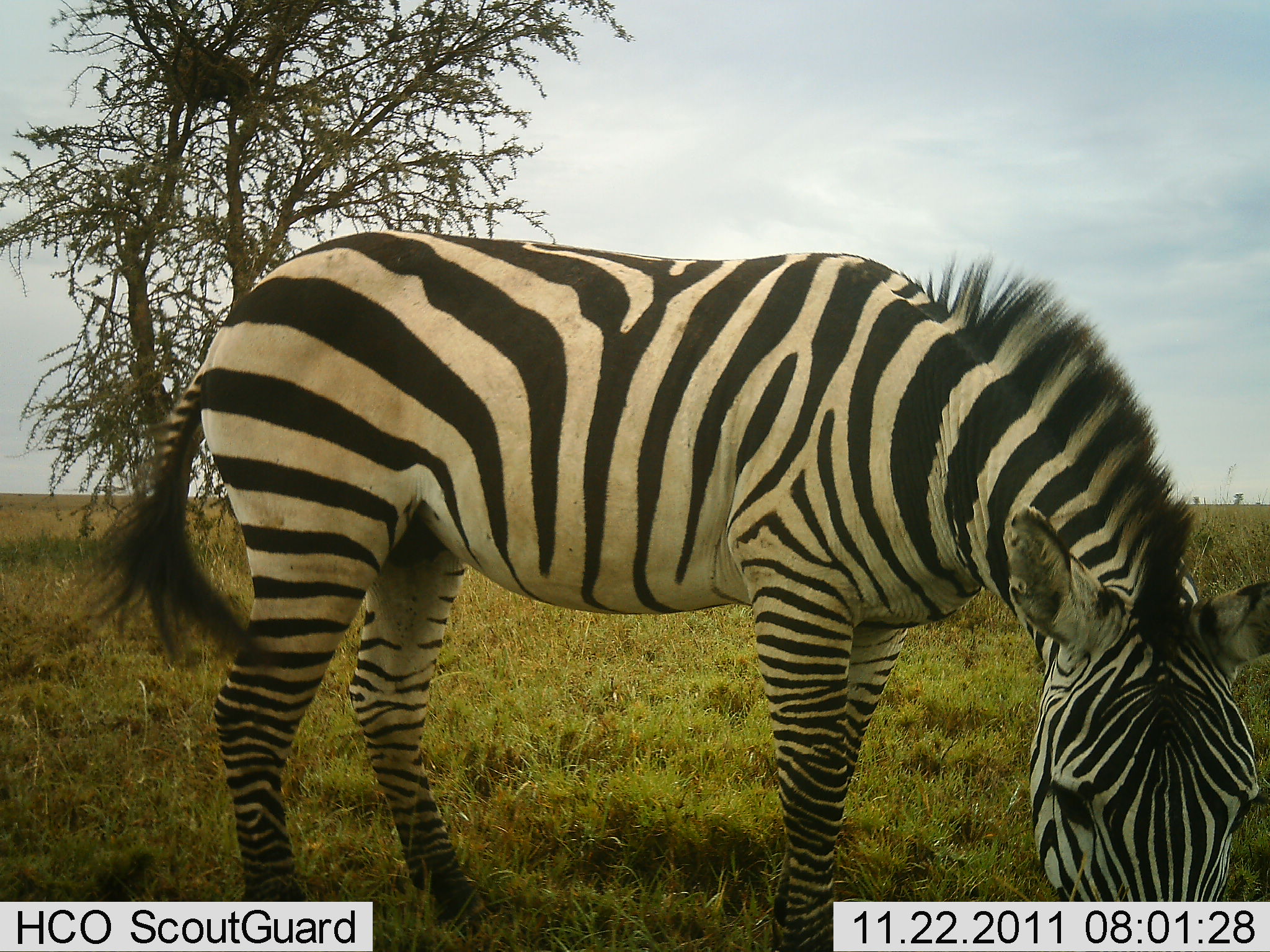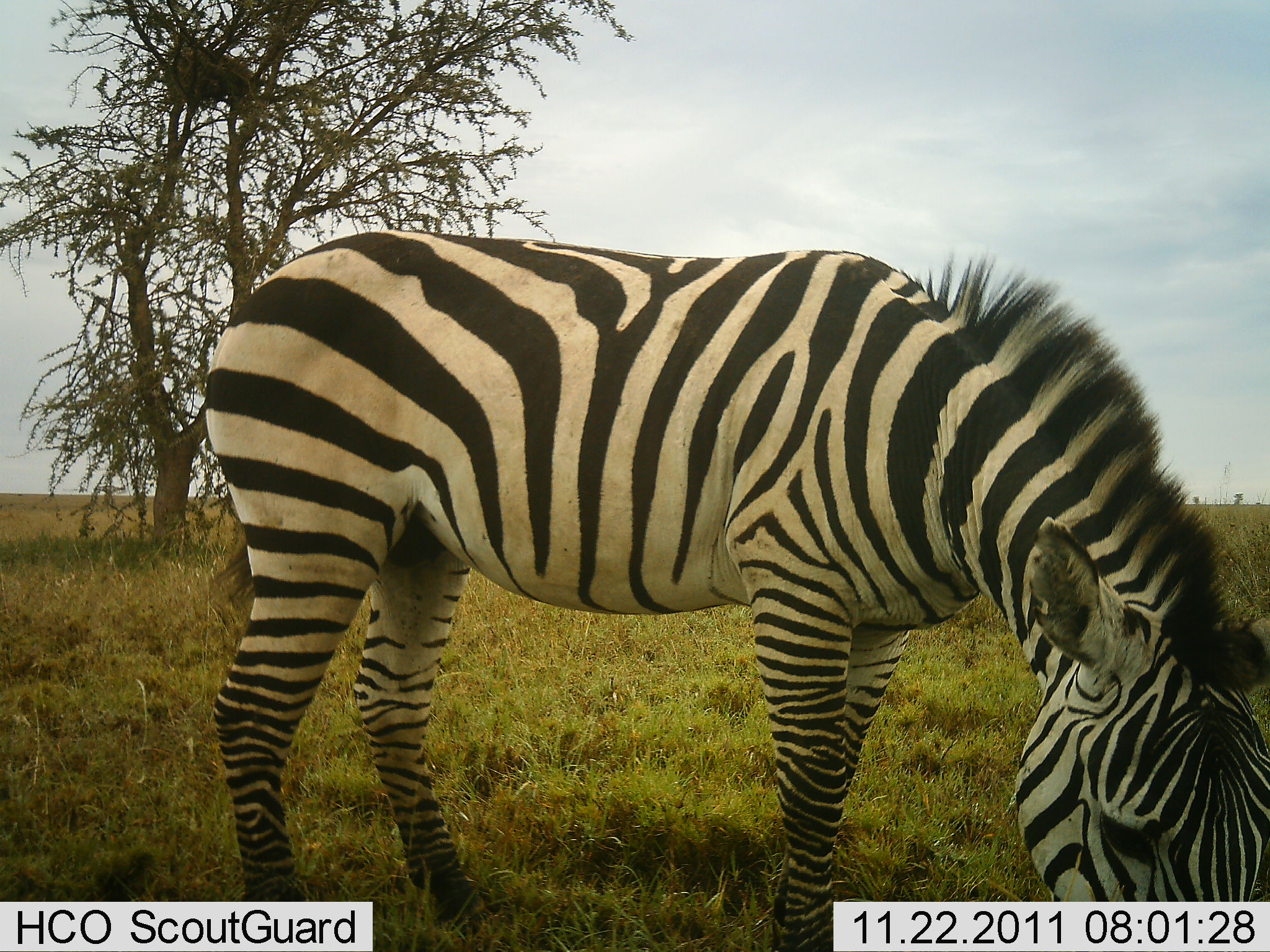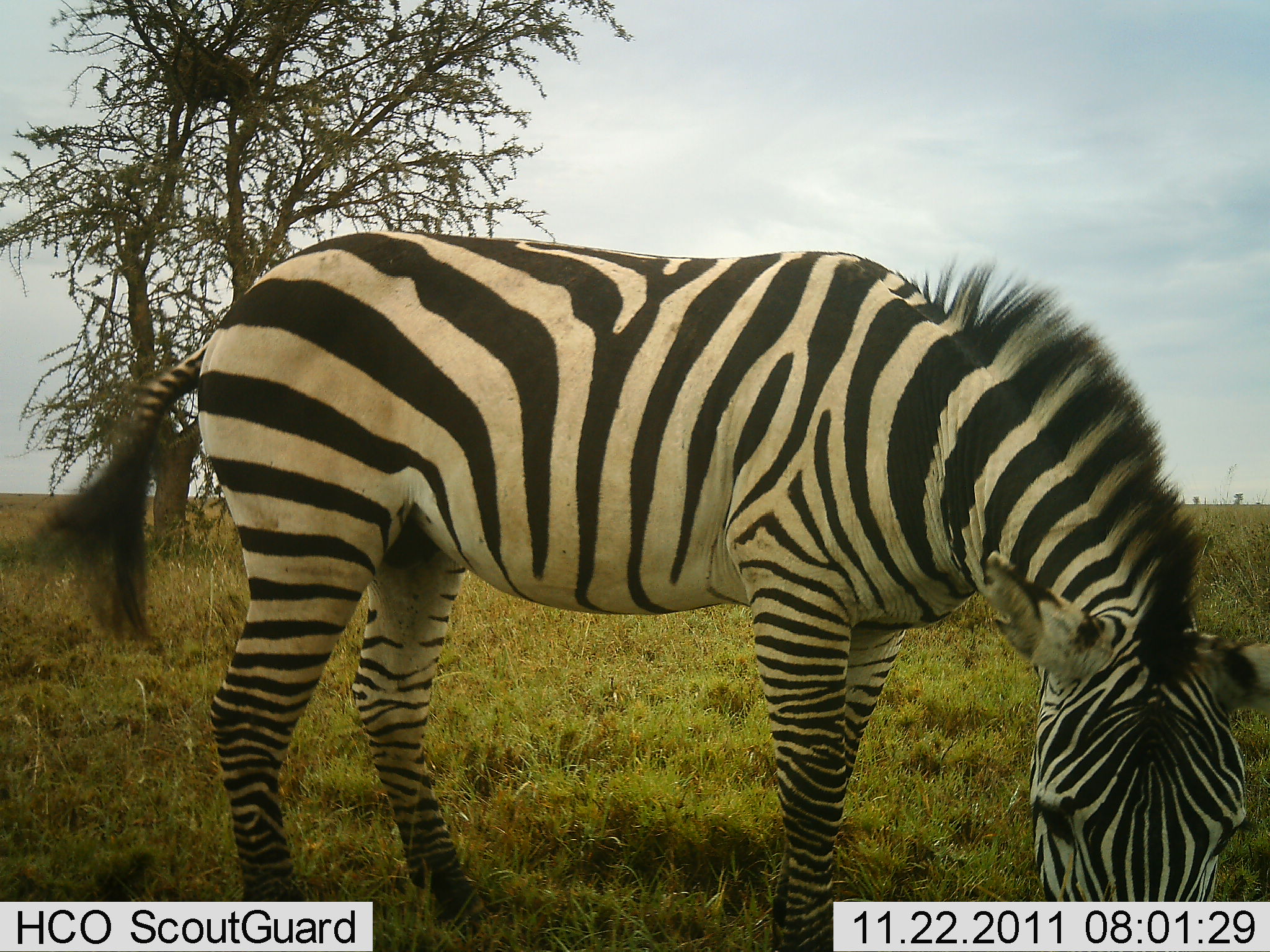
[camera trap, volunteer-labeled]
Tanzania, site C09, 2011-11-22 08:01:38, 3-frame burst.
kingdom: Animalia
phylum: Chordata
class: Mammalia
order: Perissodactyla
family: Equidae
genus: Equus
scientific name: Equus quagga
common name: plains zebra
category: zebra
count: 1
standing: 38%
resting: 0%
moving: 0%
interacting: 0%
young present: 0%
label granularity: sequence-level